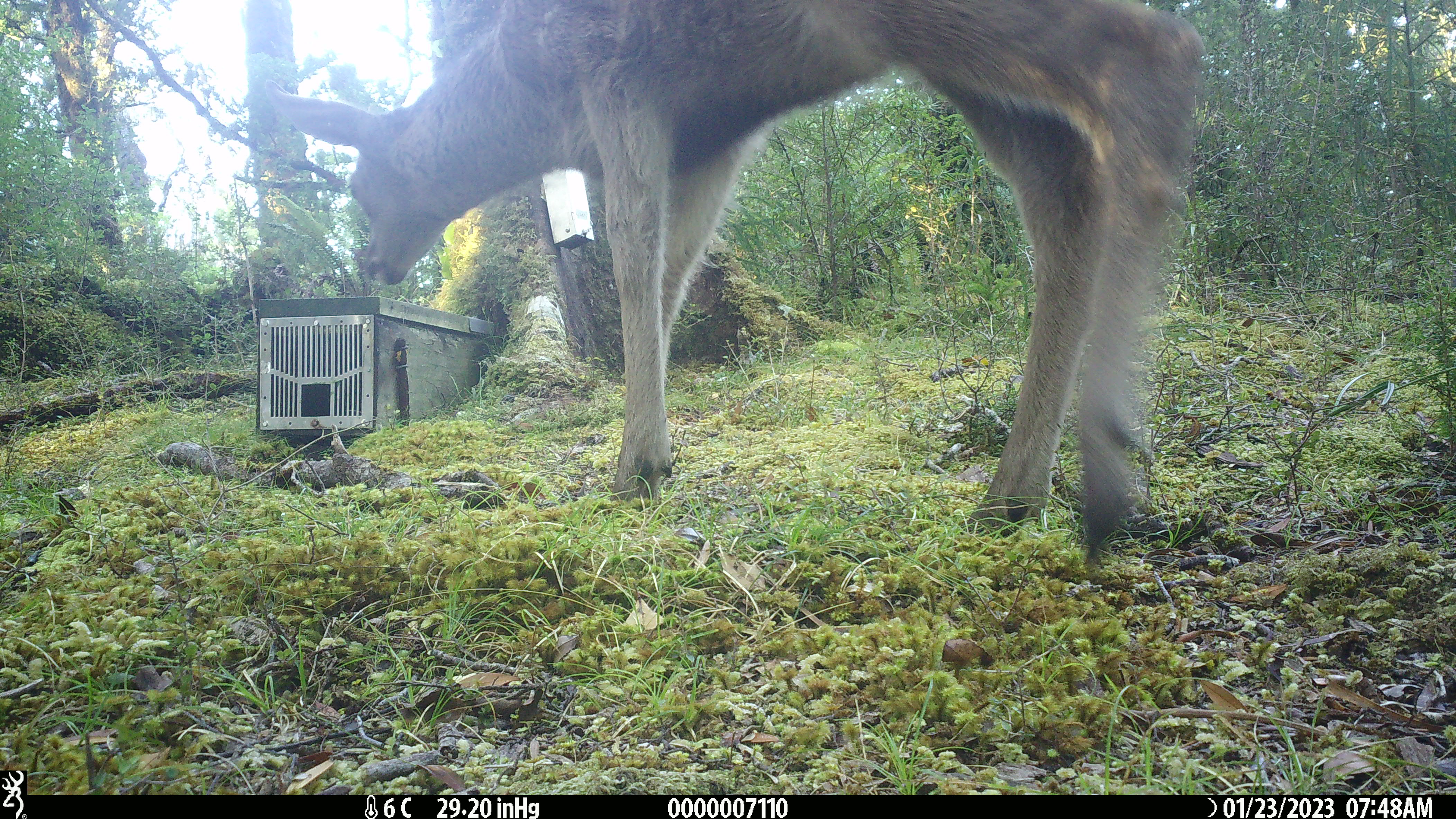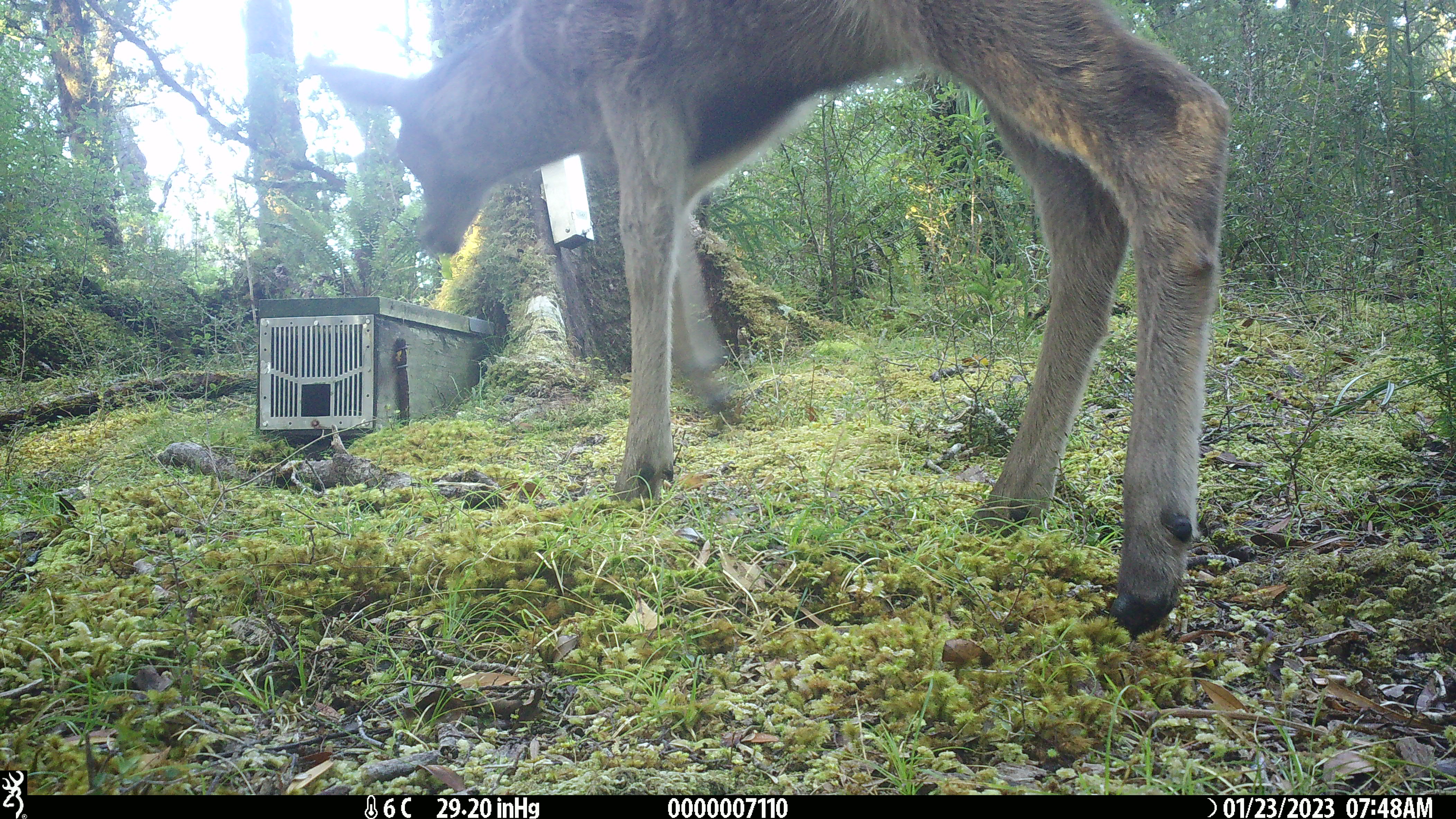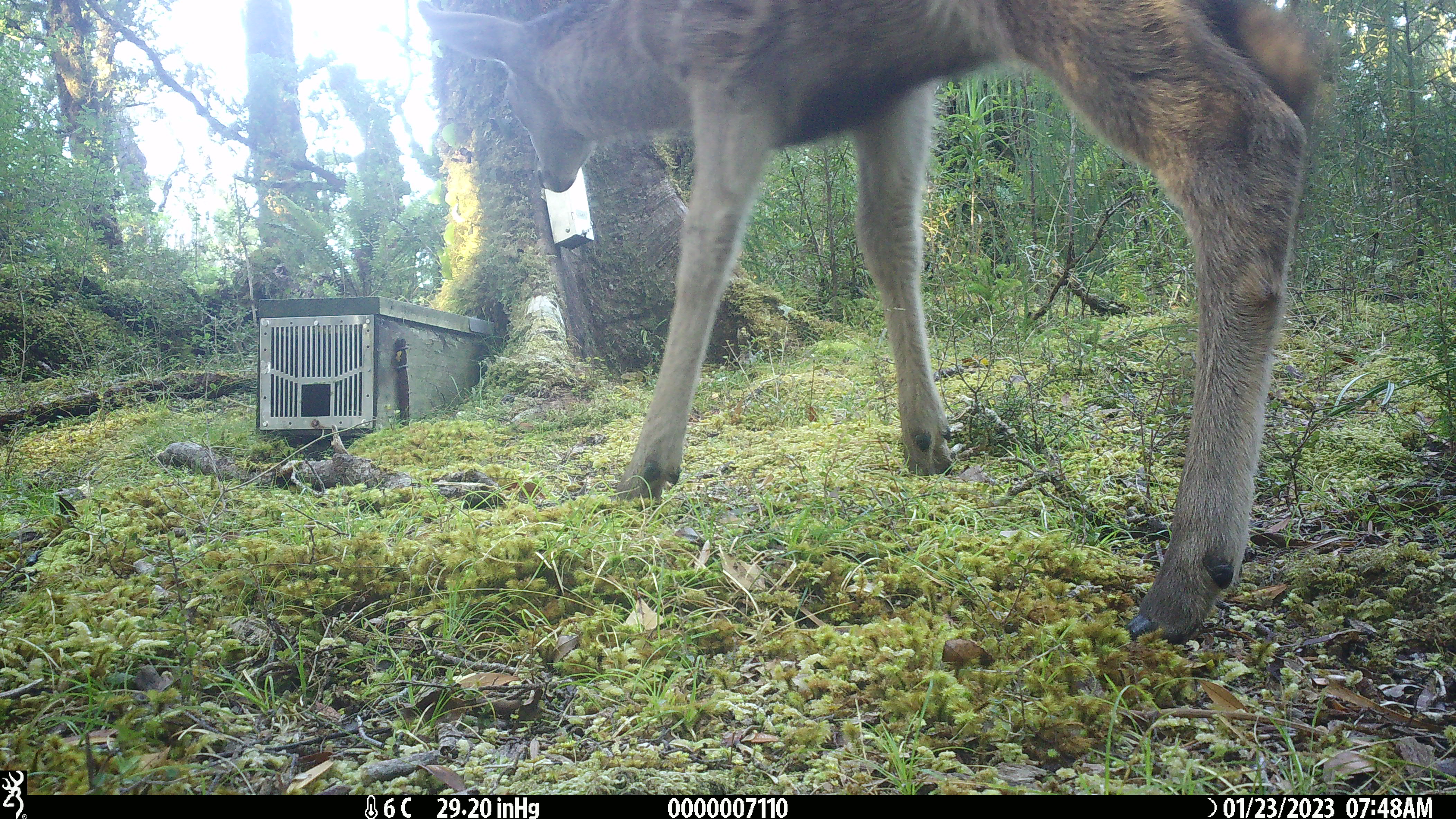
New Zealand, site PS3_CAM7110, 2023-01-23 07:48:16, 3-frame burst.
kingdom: Animalia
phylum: Chordata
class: Mammalia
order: Artiodactyla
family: Cervidae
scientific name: Cervidae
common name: deer